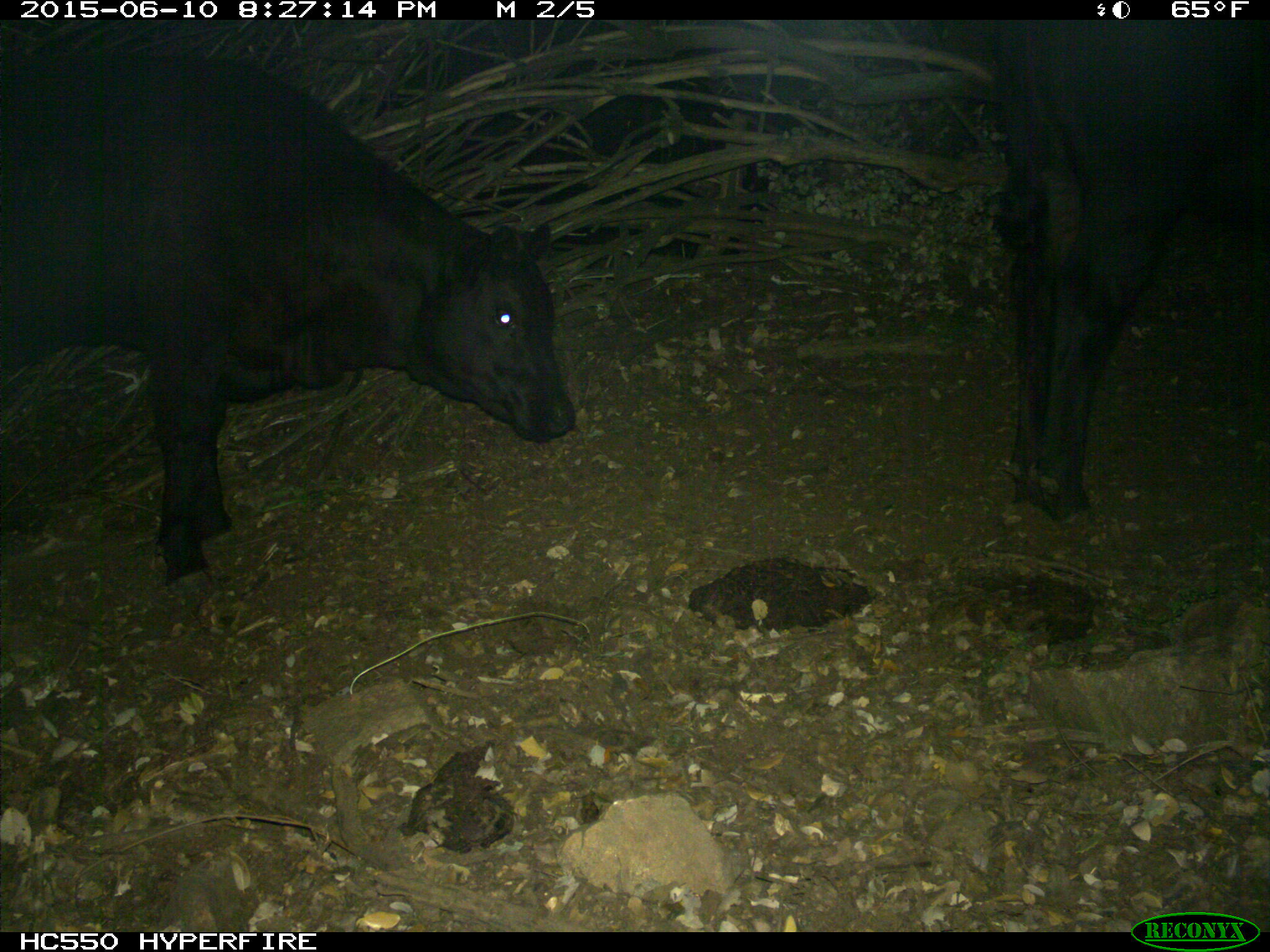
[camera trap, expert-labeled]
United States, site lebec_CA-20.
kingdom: Animalia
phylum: Chordata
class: Mammalia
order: Artiodactyla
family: Bovidae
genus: Bos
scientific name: Bos taurus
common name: domestic cow